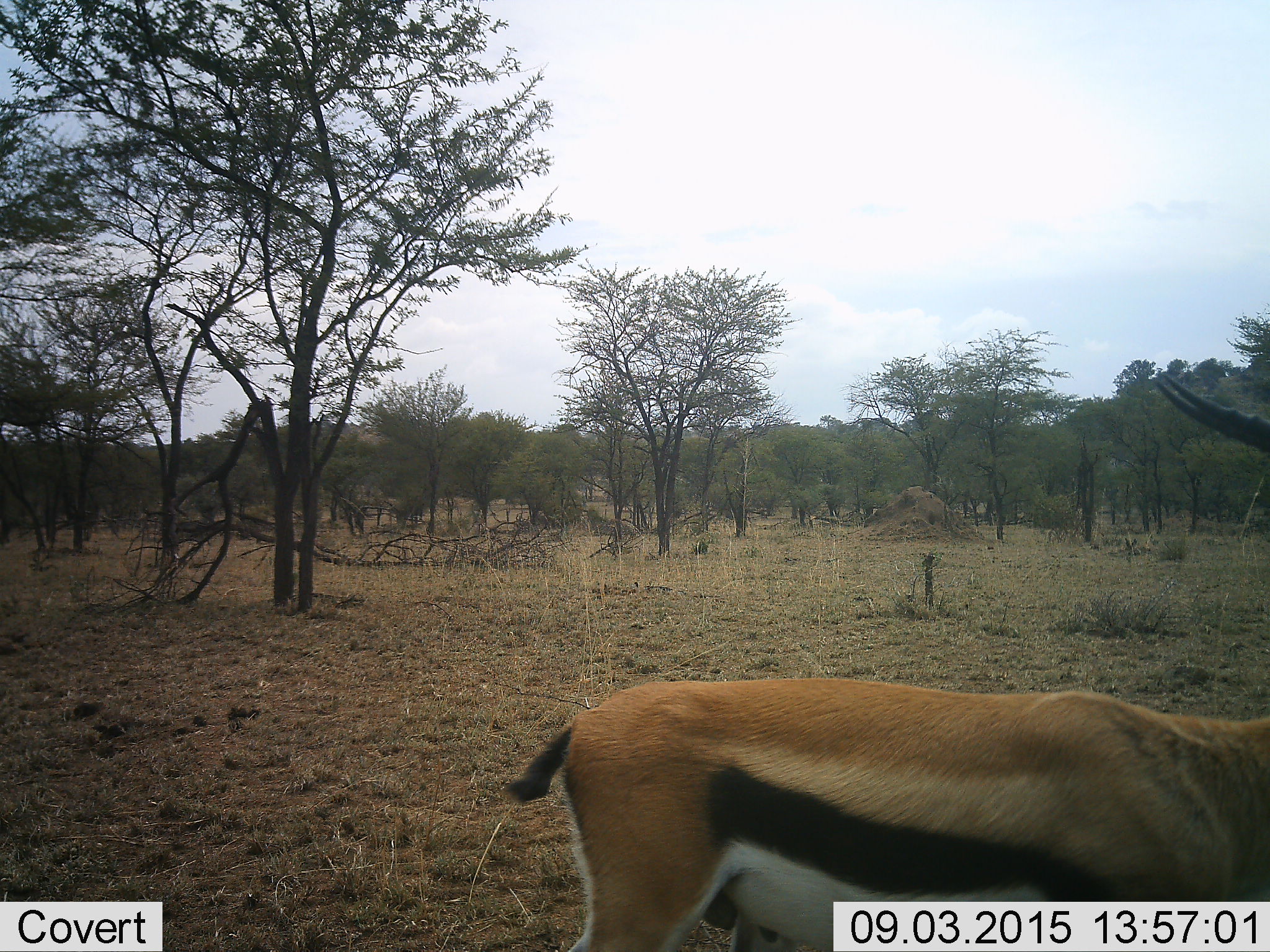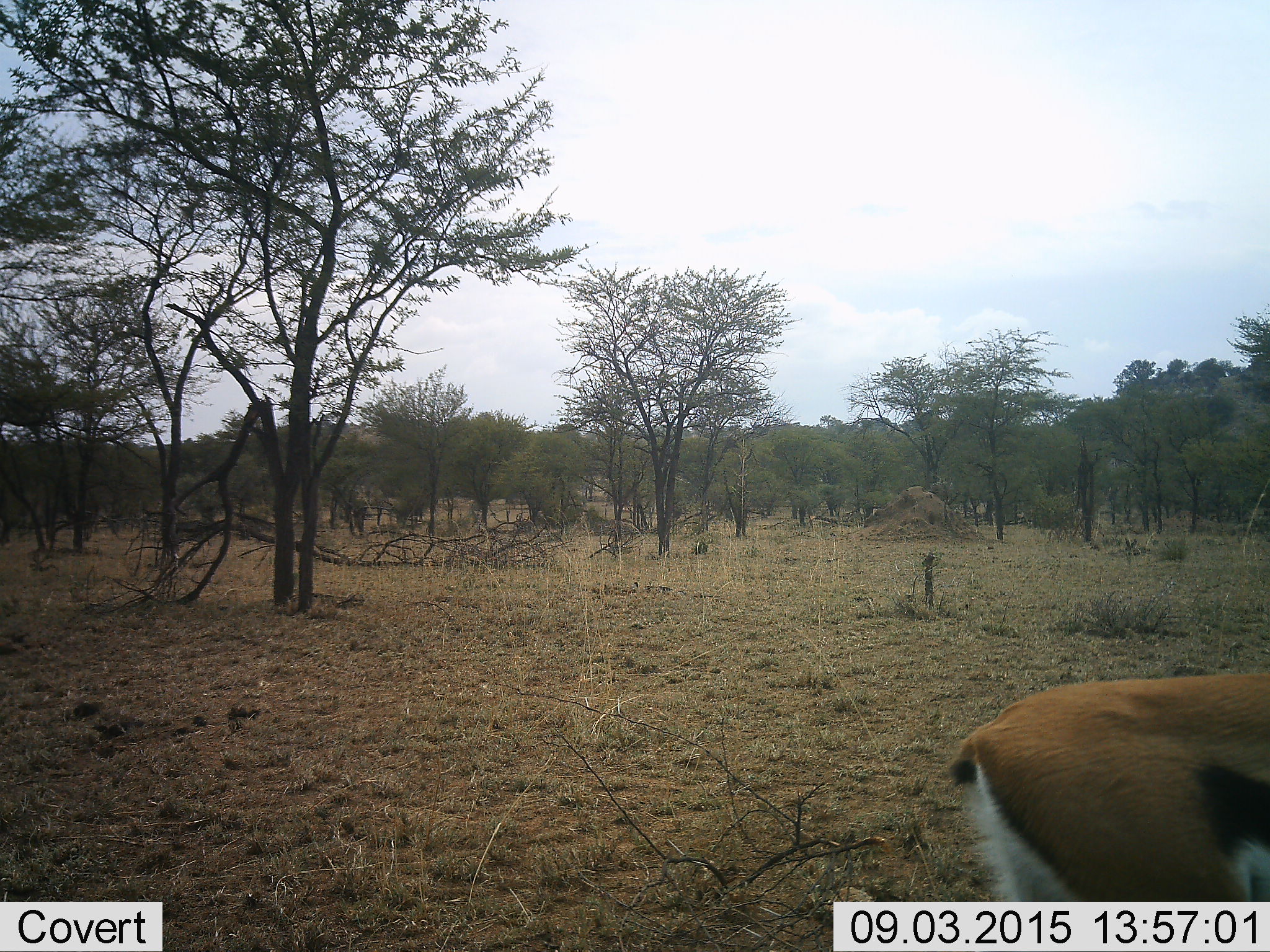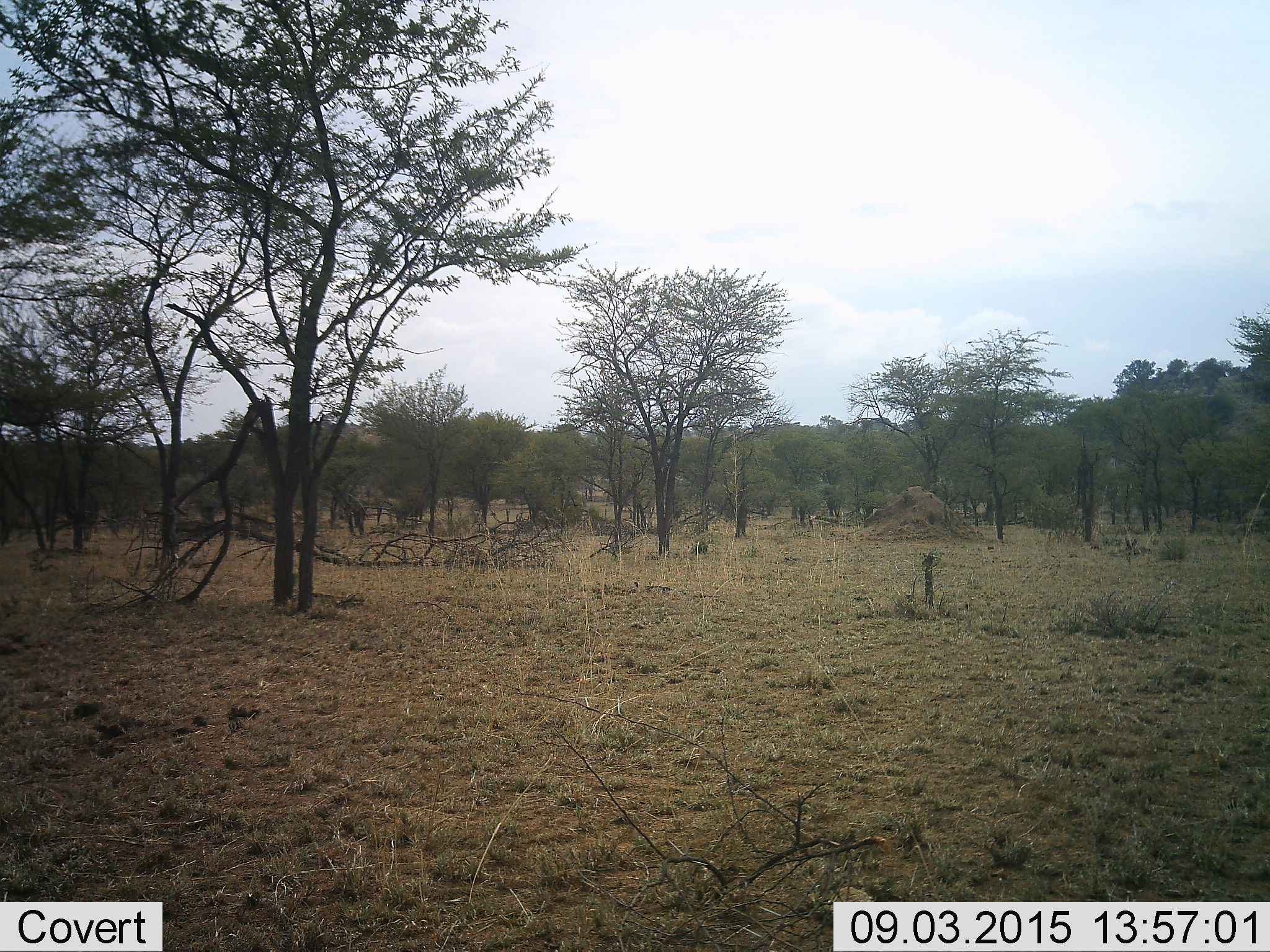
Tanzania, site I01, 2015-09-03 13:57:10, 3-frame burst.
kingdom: Animalia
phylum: Chordata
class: Mammalia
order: Artiodactyla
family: Bovidae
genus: Eudorcas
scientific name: Eudorcas thomsonii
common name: thomson's gazelle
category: gazellethomsons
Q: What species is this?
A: Gazellethomsons (thomson's gazelle) (Eudorcas thomsonii).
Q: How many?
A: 1.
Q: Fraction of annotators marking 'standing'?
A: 38%.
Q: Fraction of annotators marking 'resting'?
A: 0%.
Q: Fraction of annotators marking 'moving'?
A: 75%.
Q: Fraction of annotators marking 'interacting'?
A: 0%.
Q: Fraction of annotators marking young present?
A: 0%.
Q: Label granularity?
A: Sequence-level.